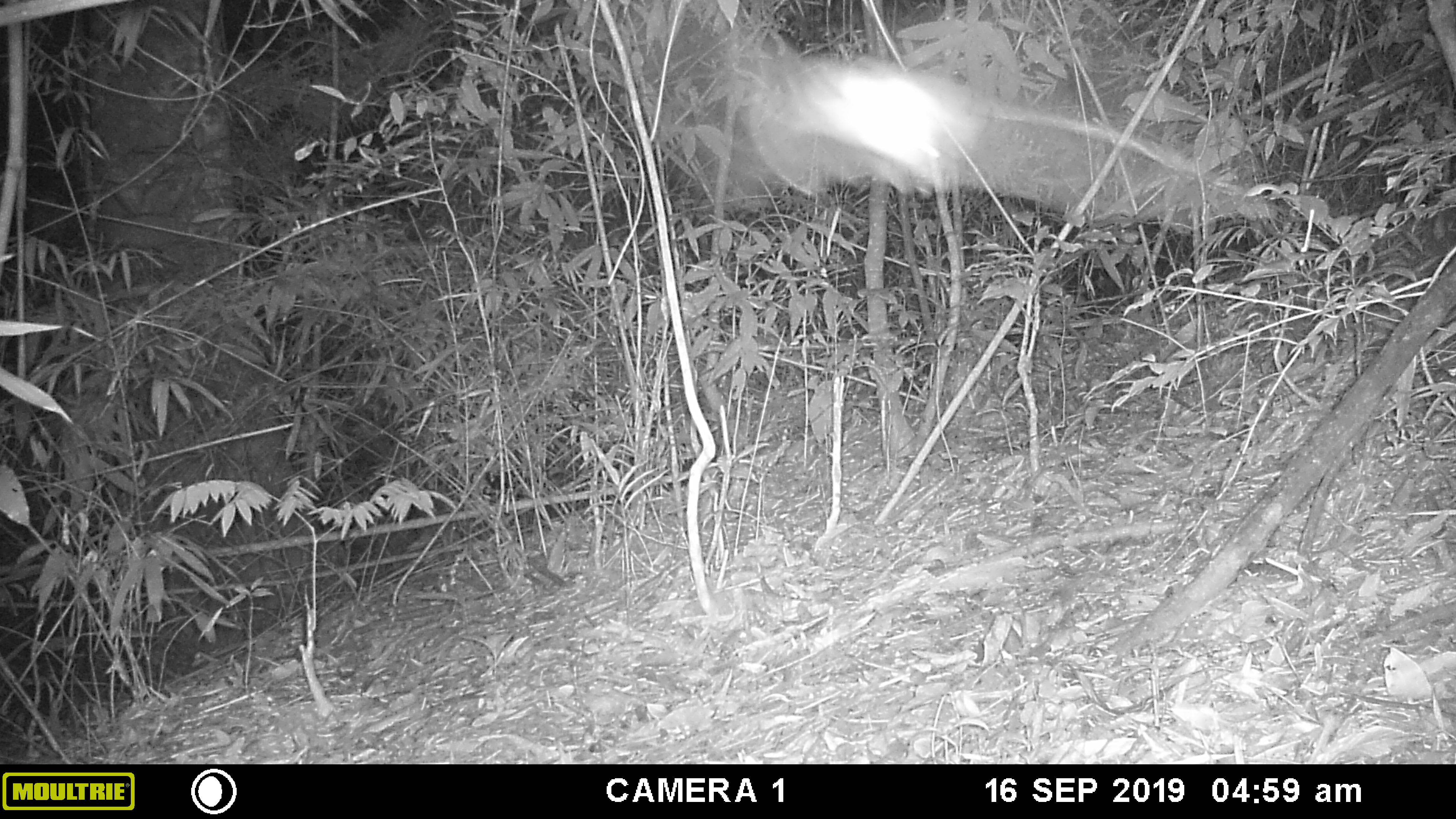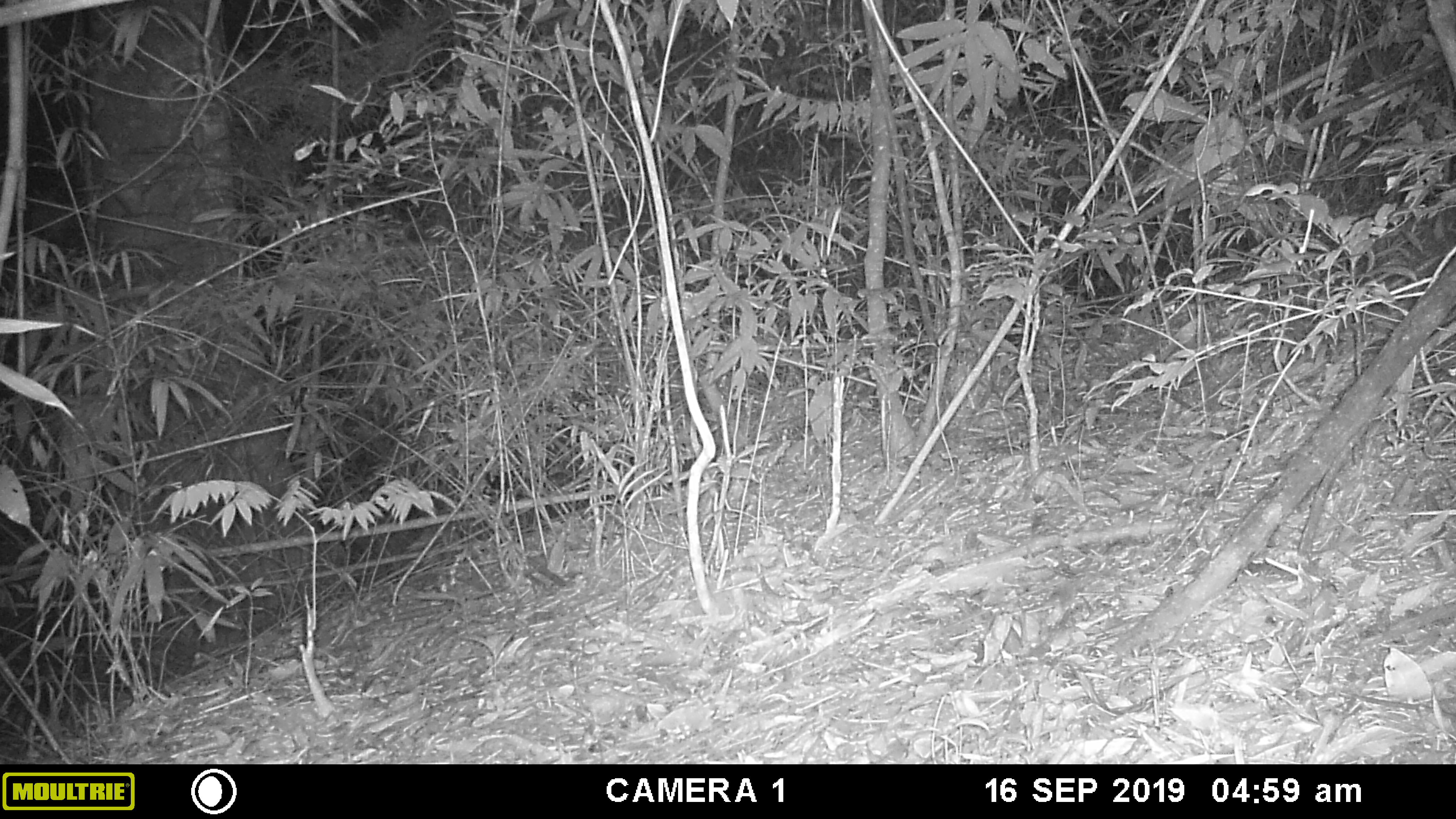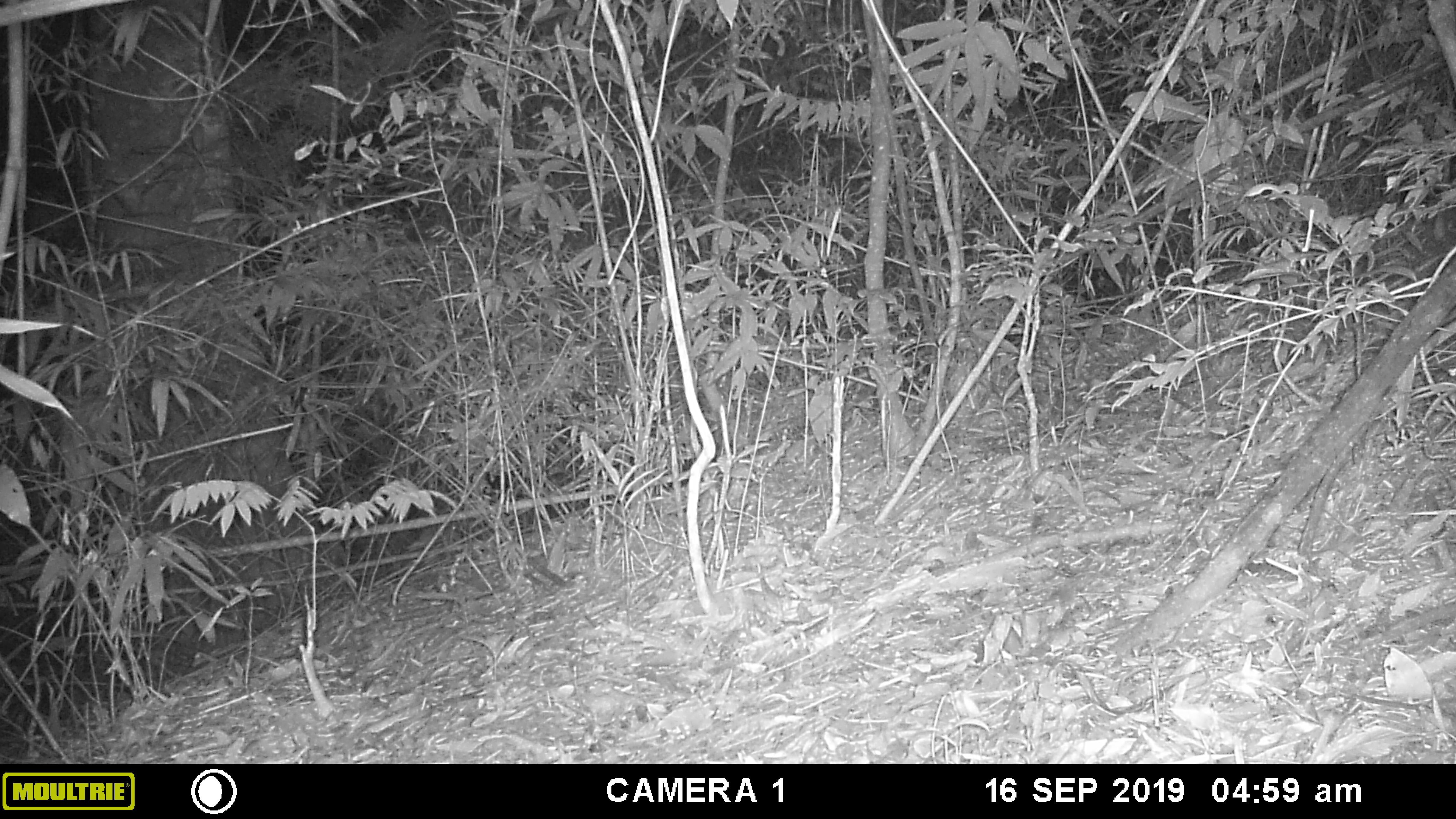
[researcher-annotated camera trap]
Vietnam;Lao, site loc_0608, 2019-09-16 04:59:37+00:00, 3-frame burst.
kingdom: Animalia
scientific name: Animalia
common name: animal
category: unidentified animal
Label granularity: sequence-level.